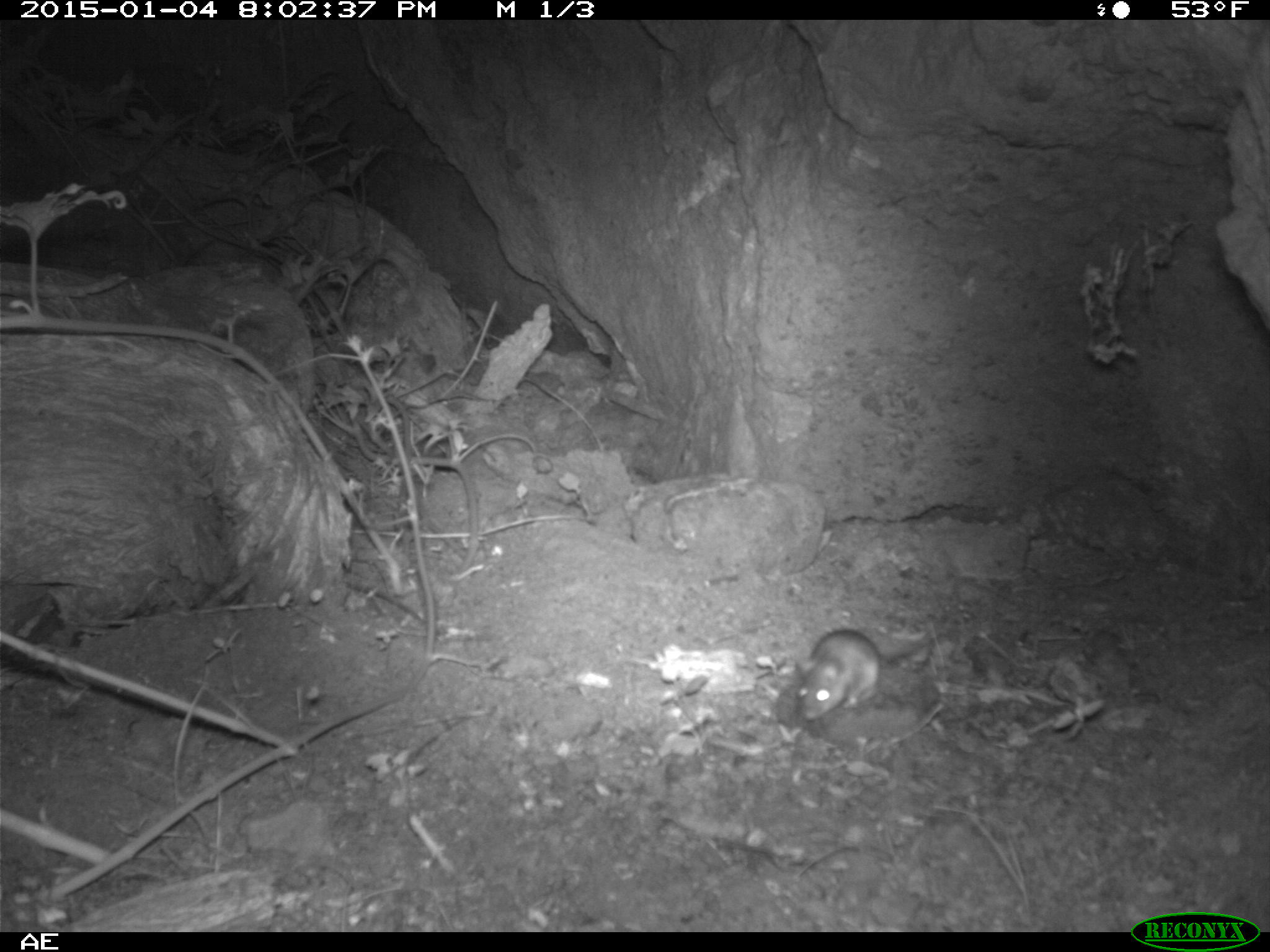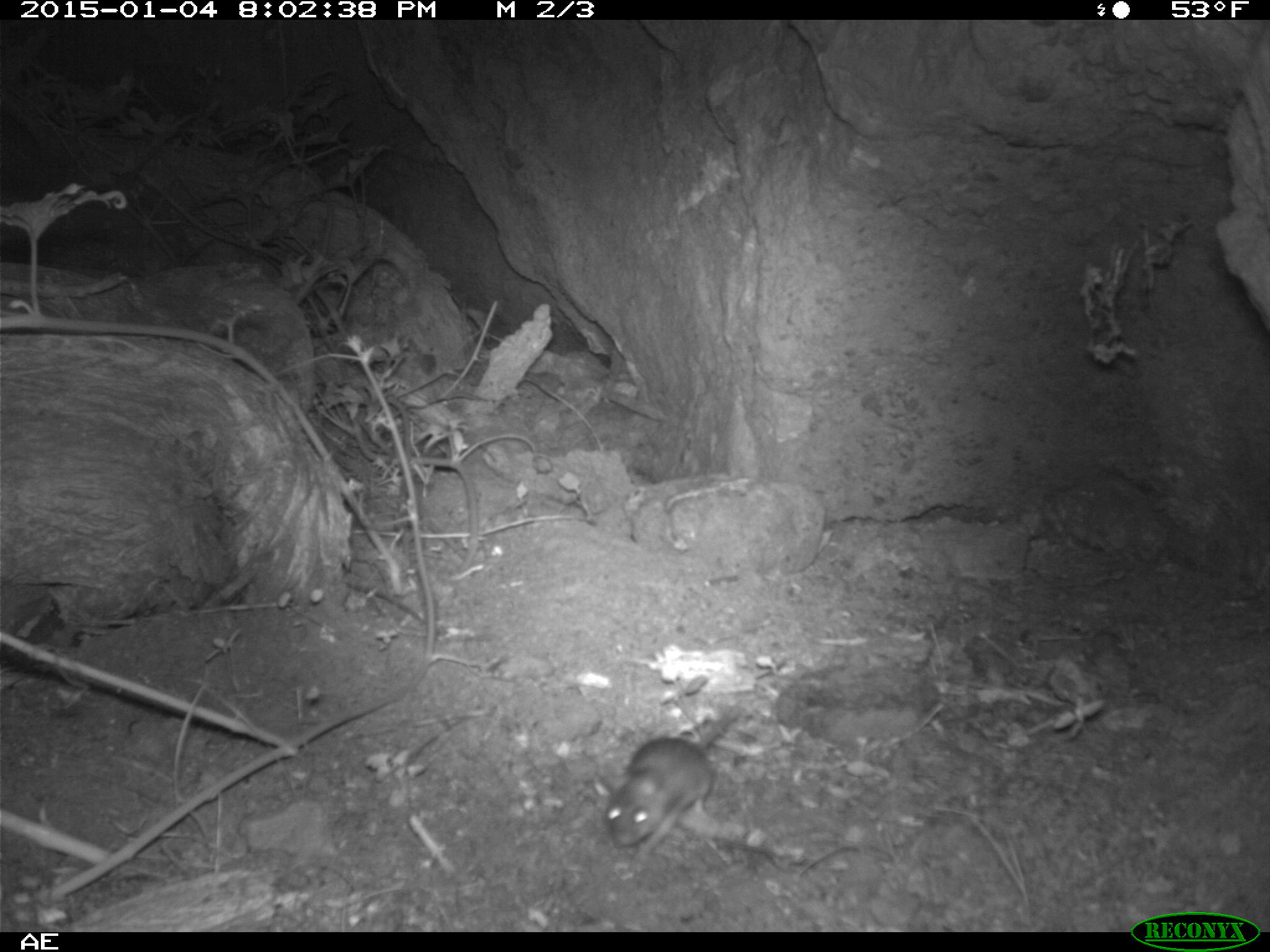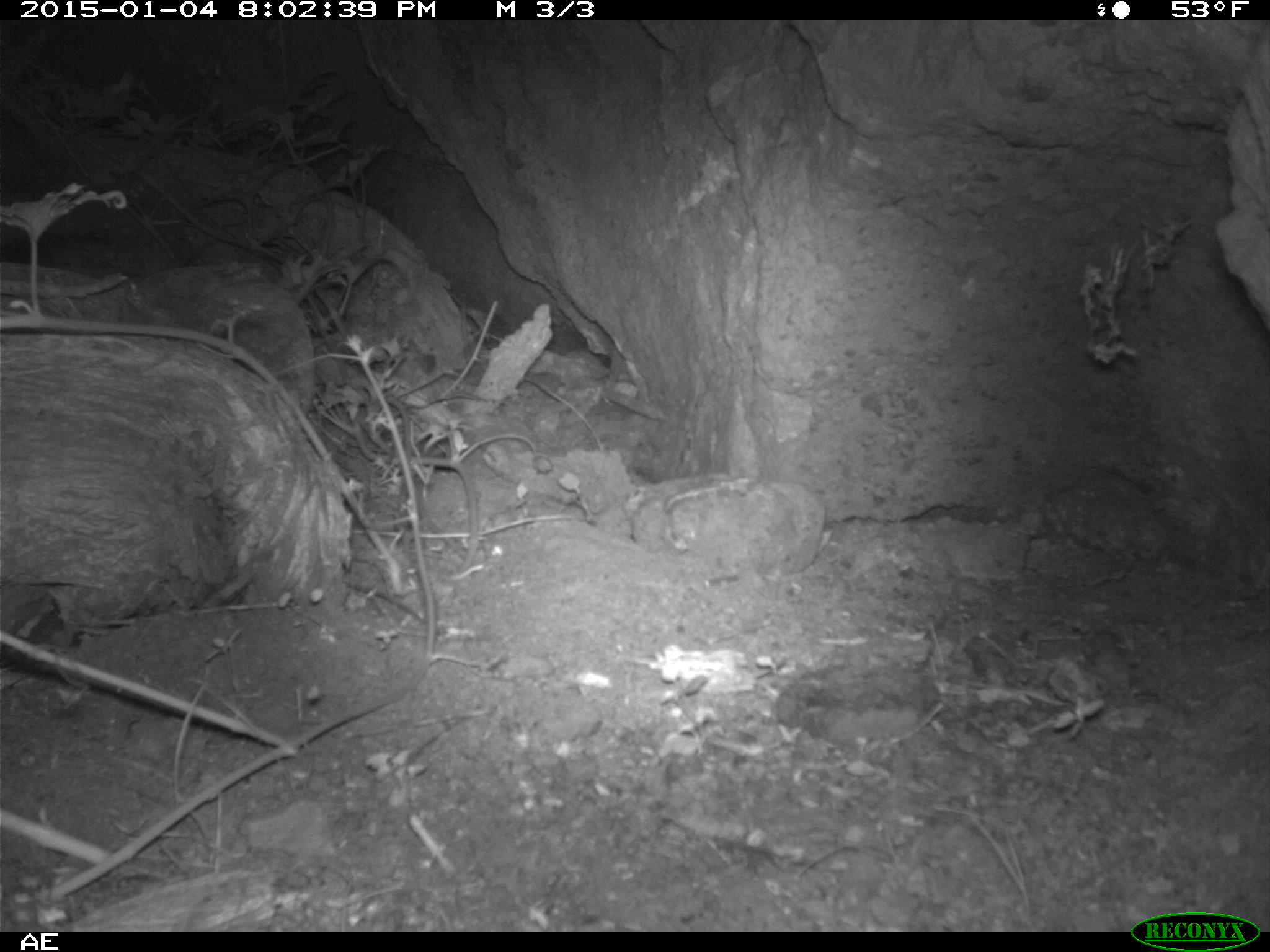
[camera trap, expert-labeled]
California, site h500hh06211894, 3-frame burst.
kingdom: Animalia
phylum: Chordata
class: Mammalia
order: Rodentia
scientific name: Rodentia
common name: rodent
Rodent (Rodentia).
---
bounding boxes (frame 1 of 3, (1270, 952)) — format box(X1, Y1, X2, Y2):
rodent: box(793, 630, 939, 721)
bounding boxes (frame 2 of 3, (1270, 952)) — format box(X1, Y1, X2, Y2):
rodent: box(604, 698, 748, 861)